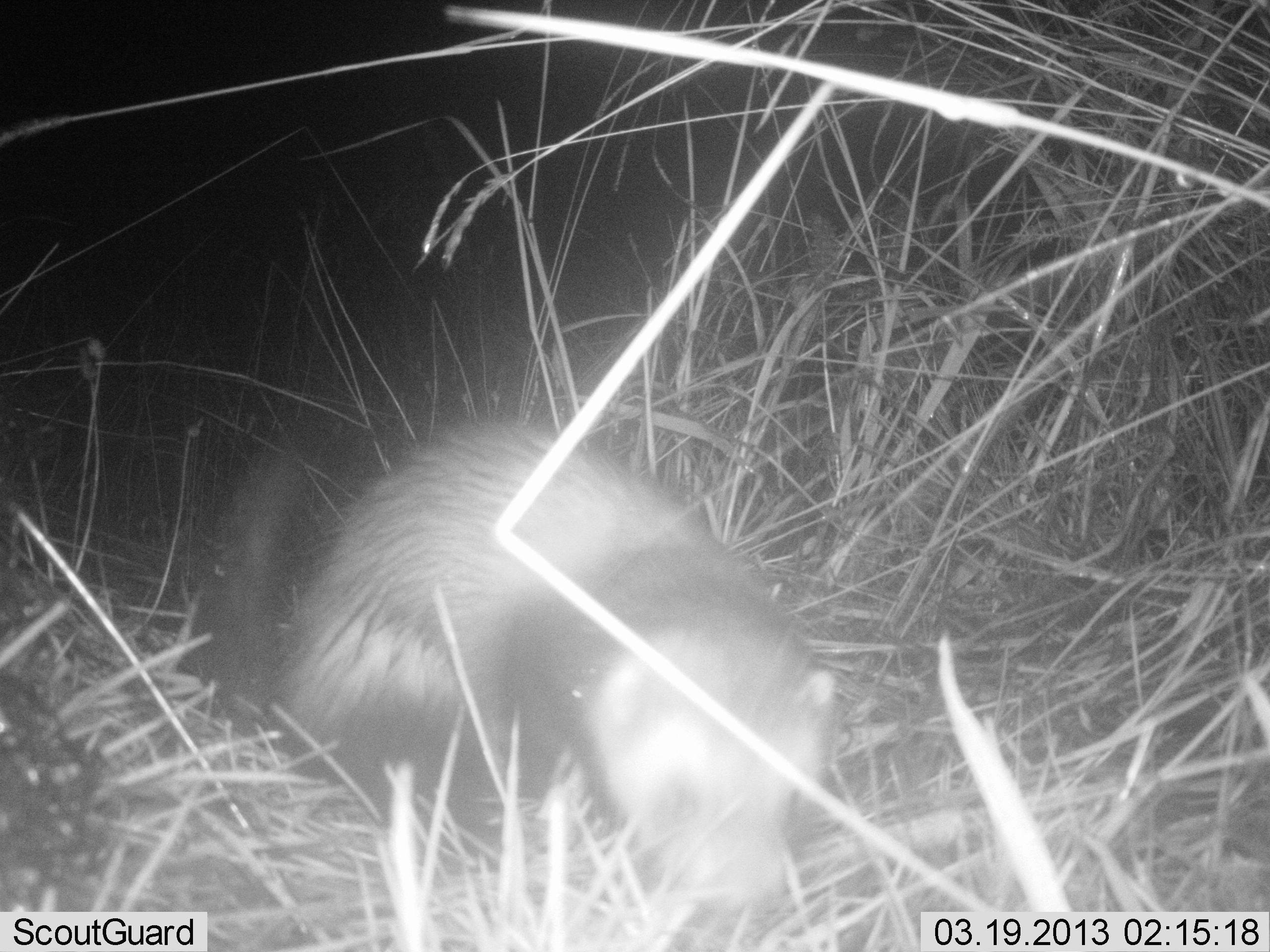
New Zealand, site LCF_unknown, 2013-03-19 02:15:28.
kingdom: Animalia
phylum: Chordata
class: Mammalia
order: Carnivora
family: Mustelidae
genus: Mustela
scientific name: Mustela furo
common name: ferret